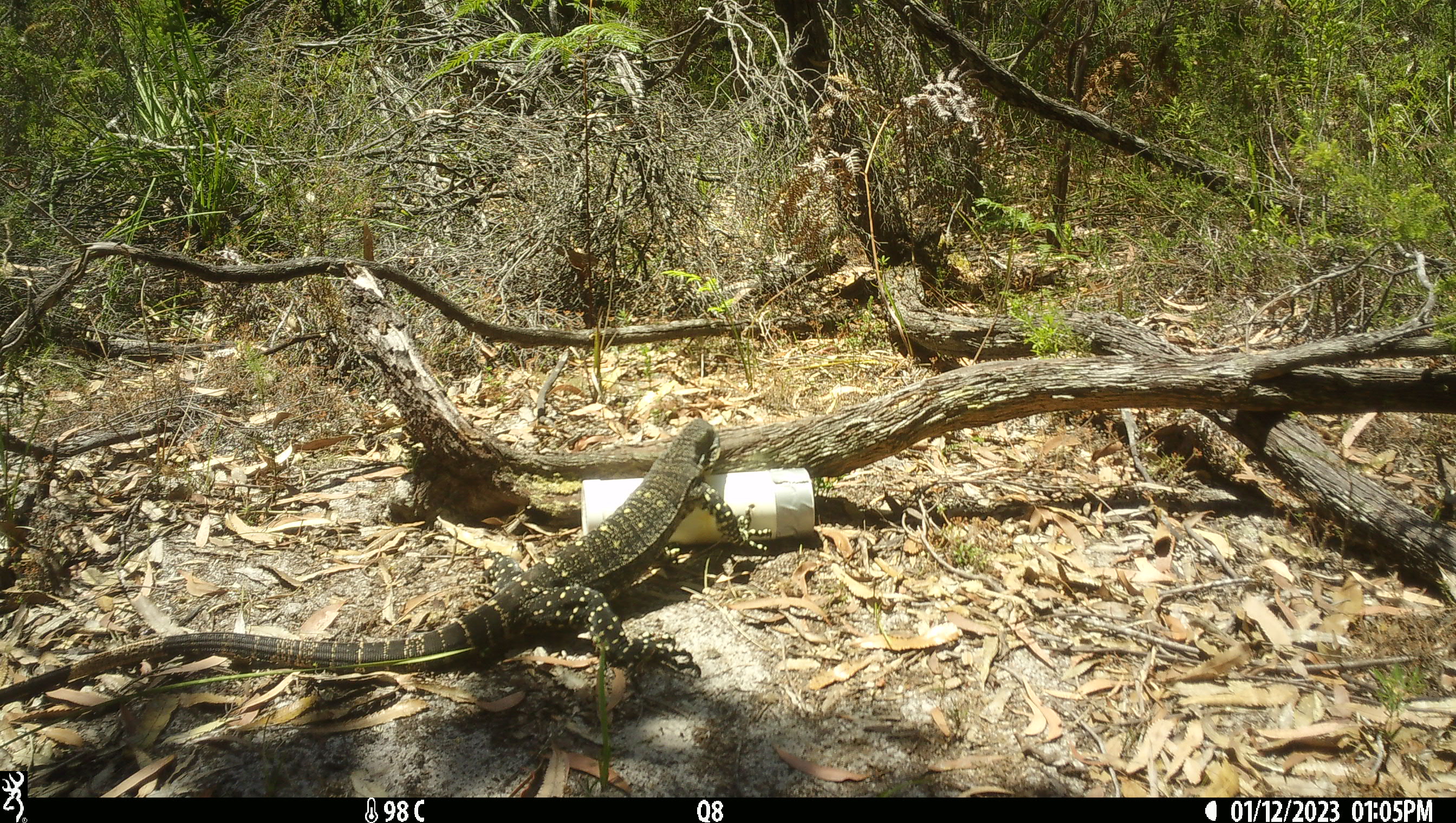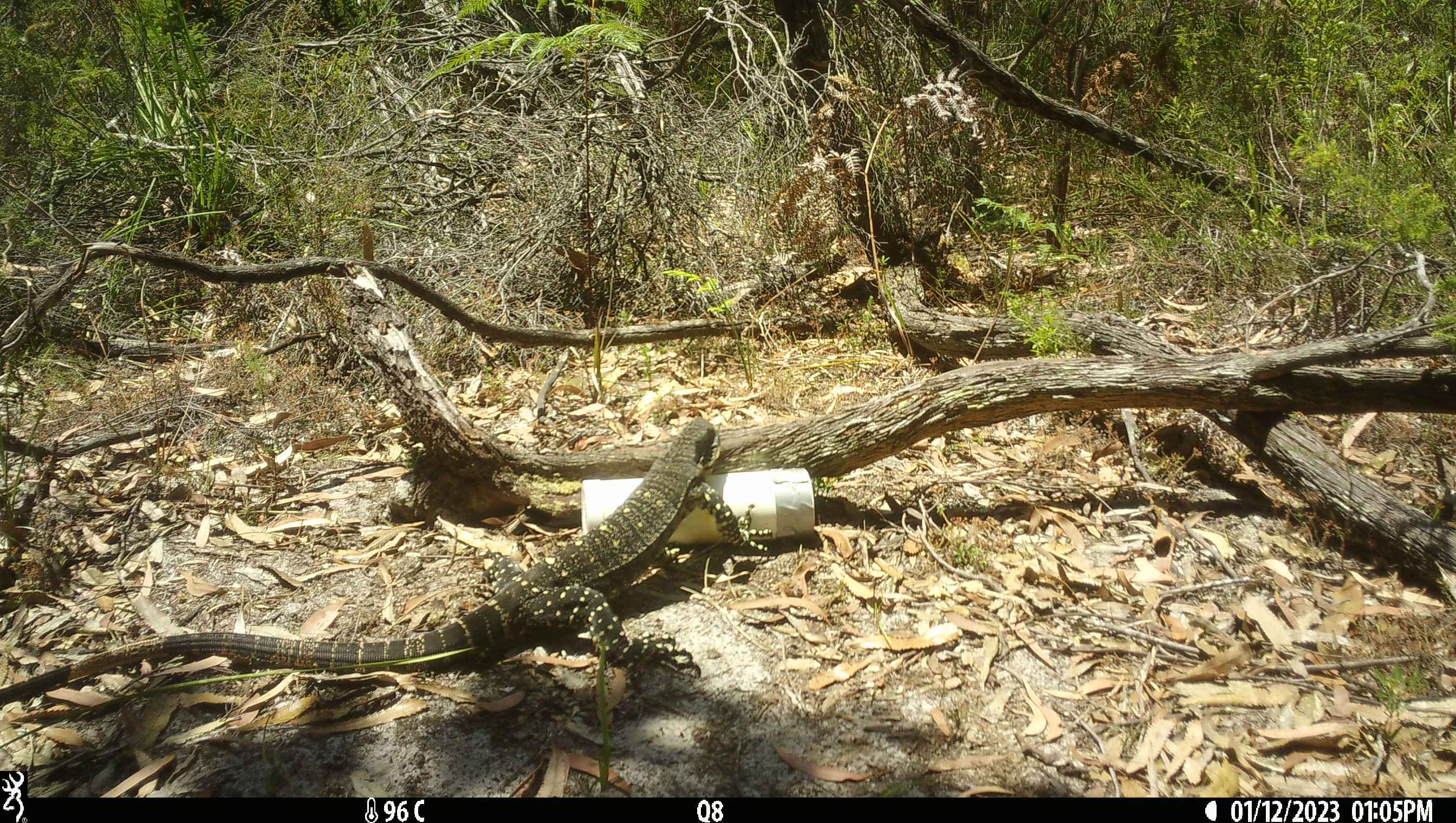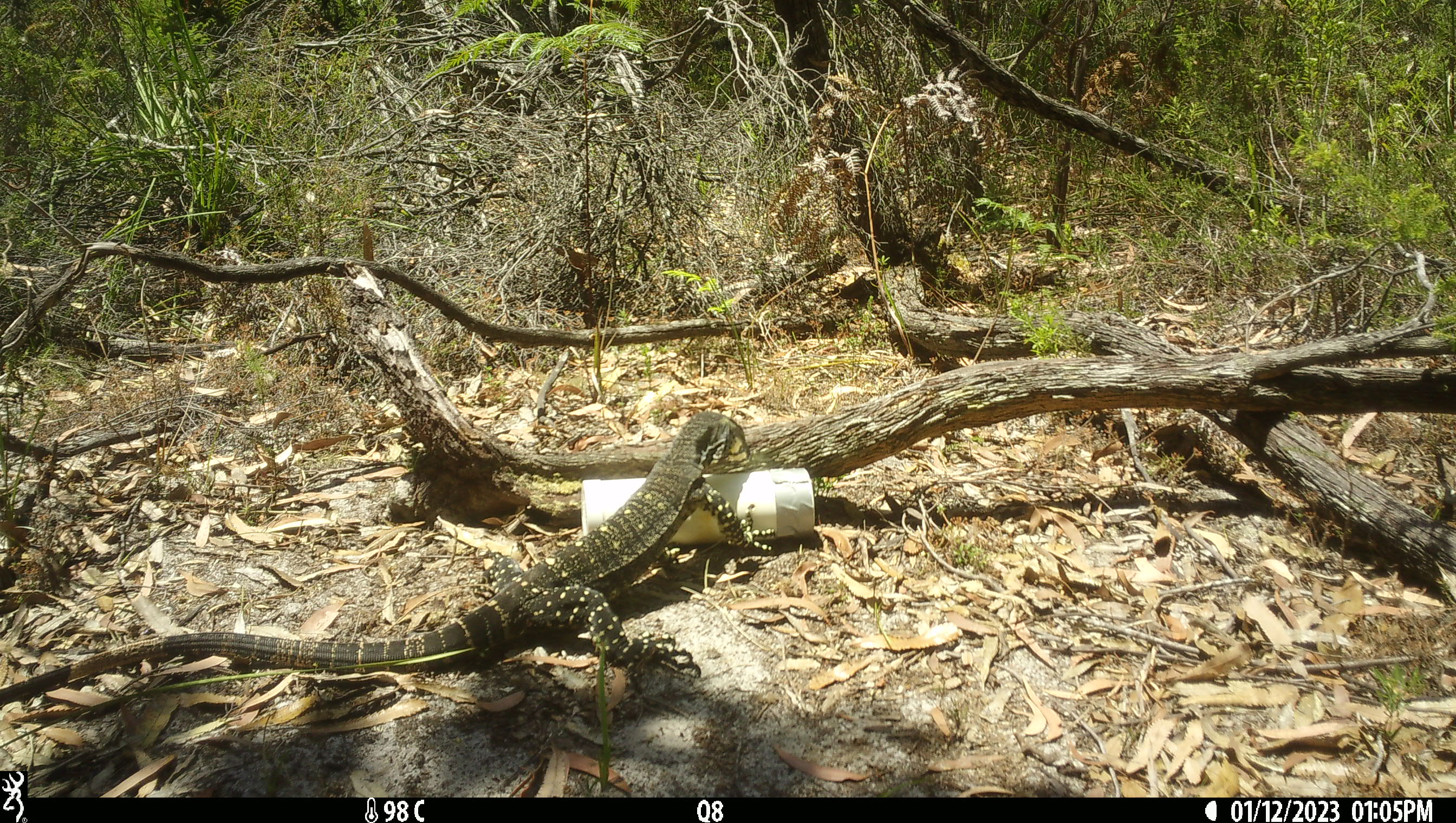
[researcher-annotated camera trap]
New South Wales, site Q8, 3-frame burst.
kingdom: Animalia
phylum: Chordata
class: Reptilia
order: Squamata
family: Varanidae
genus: Varanus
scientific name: Varanus varius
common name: lace monitor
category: goanna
Goanna (lace monitor) (Varanus varius).